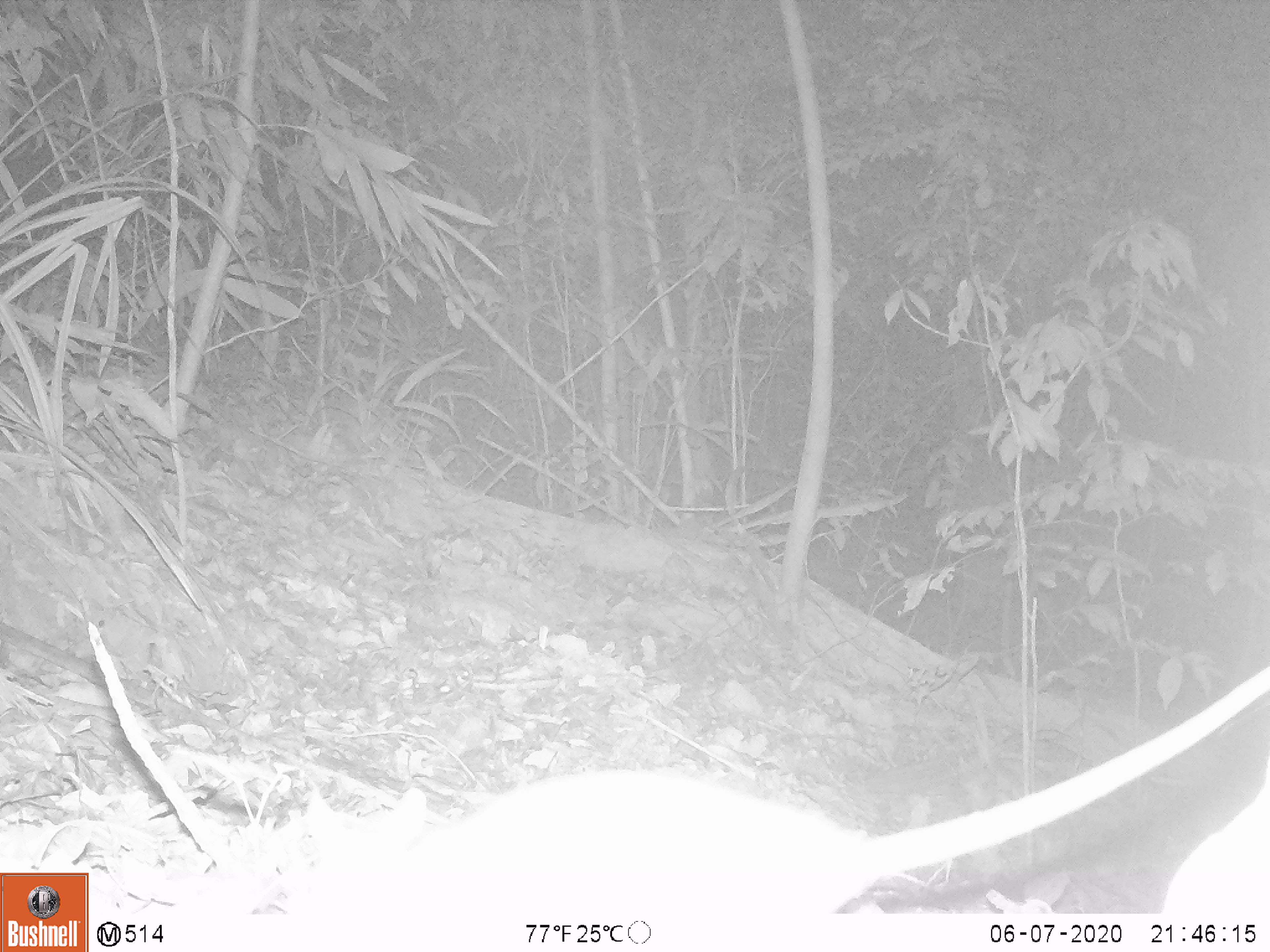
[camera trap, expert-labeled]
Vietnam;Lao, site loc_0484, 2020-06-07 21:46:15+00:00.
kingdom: Animalia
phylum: Chordata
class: Mammalia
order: Rodentia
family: Muridae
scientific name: Muridae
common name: old-world mice and rats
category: unidentified murid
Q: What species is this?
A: Unidentified murid (old-world mice and rats) (Muridae).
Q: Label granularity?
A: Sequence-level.